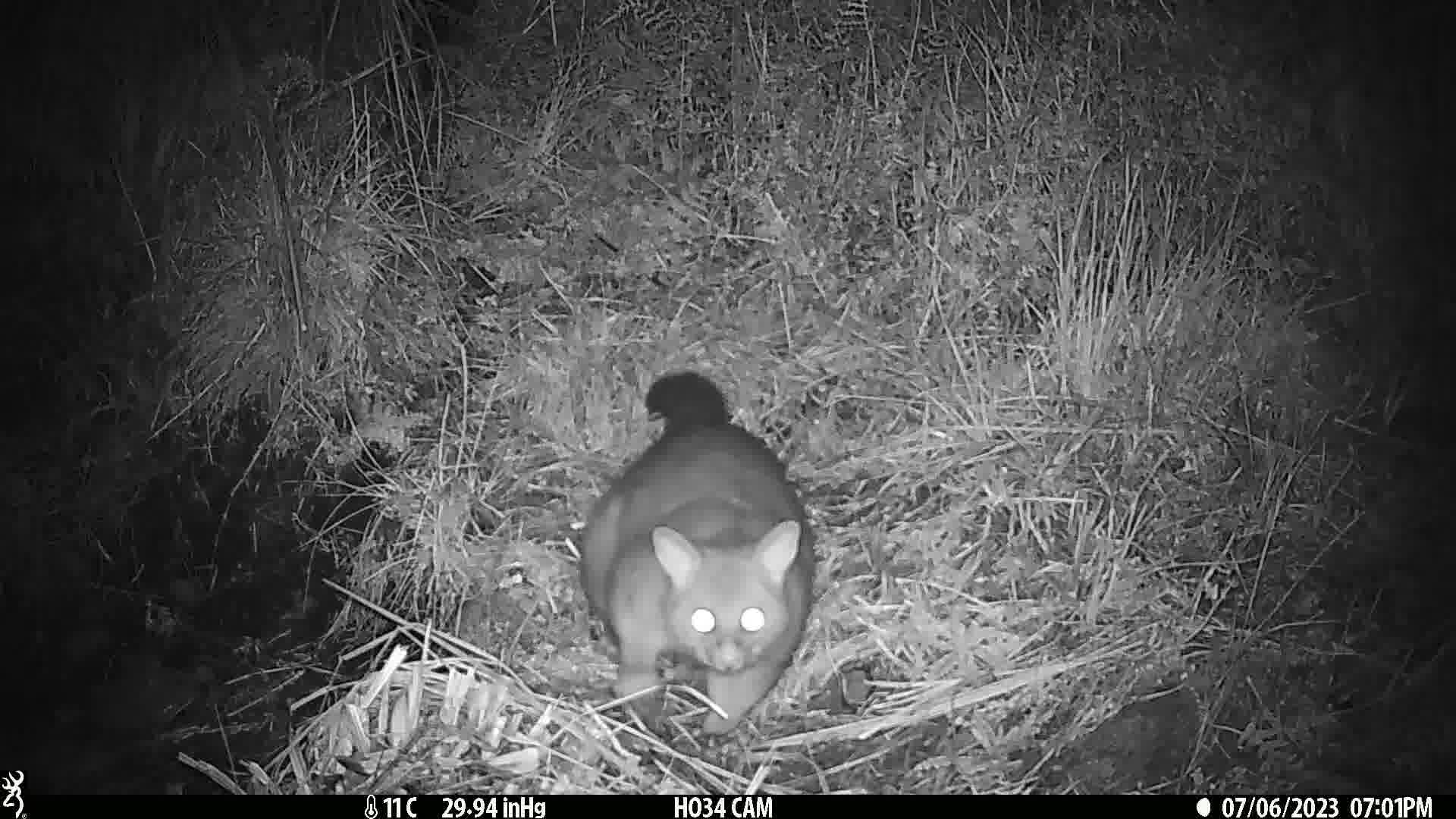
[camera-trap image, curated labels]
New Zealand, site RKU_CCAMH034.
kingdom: Animalia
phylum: Chordata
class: Mammalia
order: Diprotodontia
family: Phalangeridae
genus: Trichosurus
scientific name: Trichosurus vulpecula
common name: common brushtail possum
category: possum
Possum (common brushtail possum) (Trichosurus vulpecula).